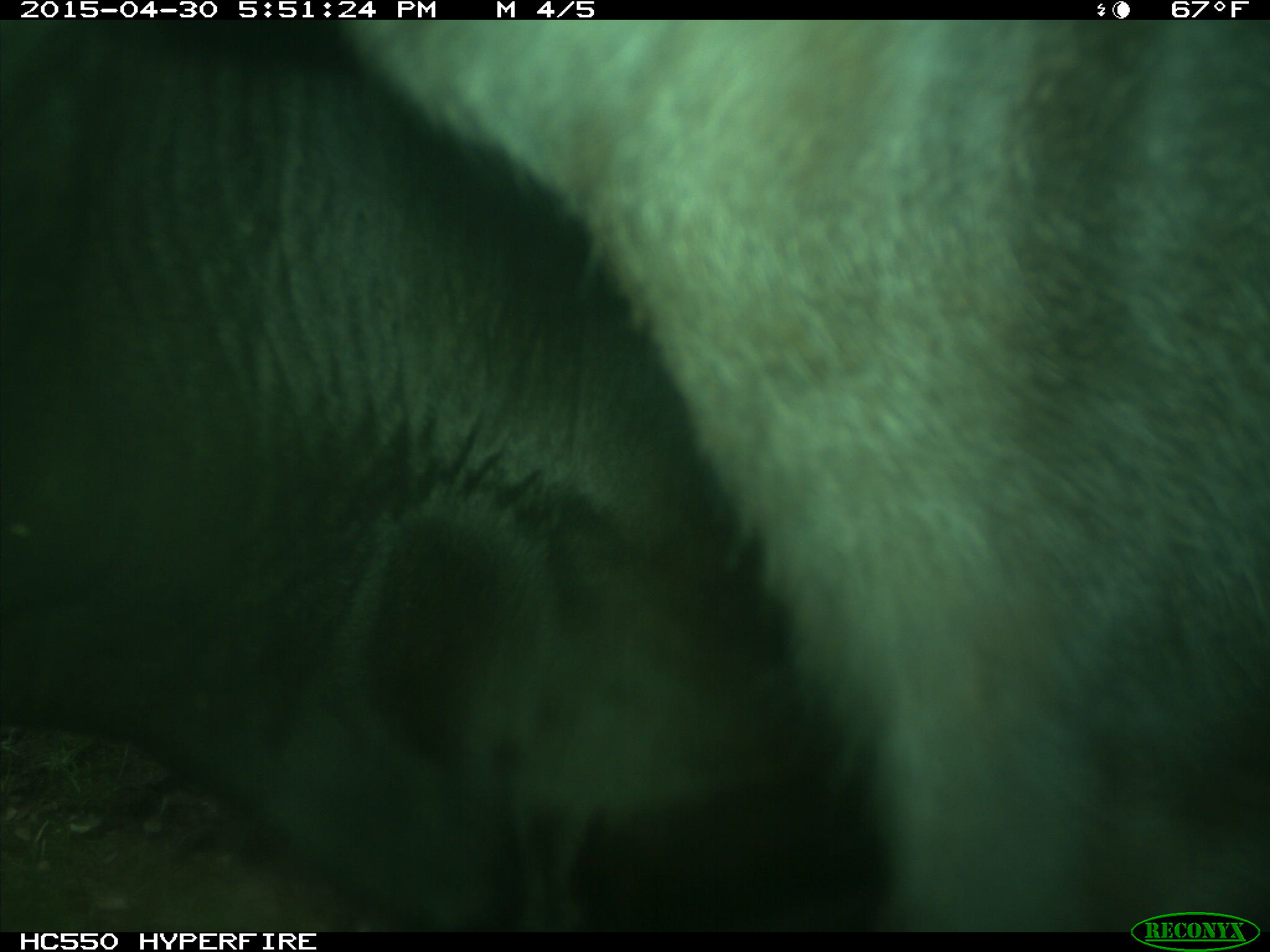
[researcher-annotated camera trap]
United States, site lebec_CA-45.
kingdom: Animalia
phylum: Chordata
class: Mammalia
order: Artiodactyla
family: Bovidae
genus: Bos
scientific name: Bos taurus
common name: domestic cow